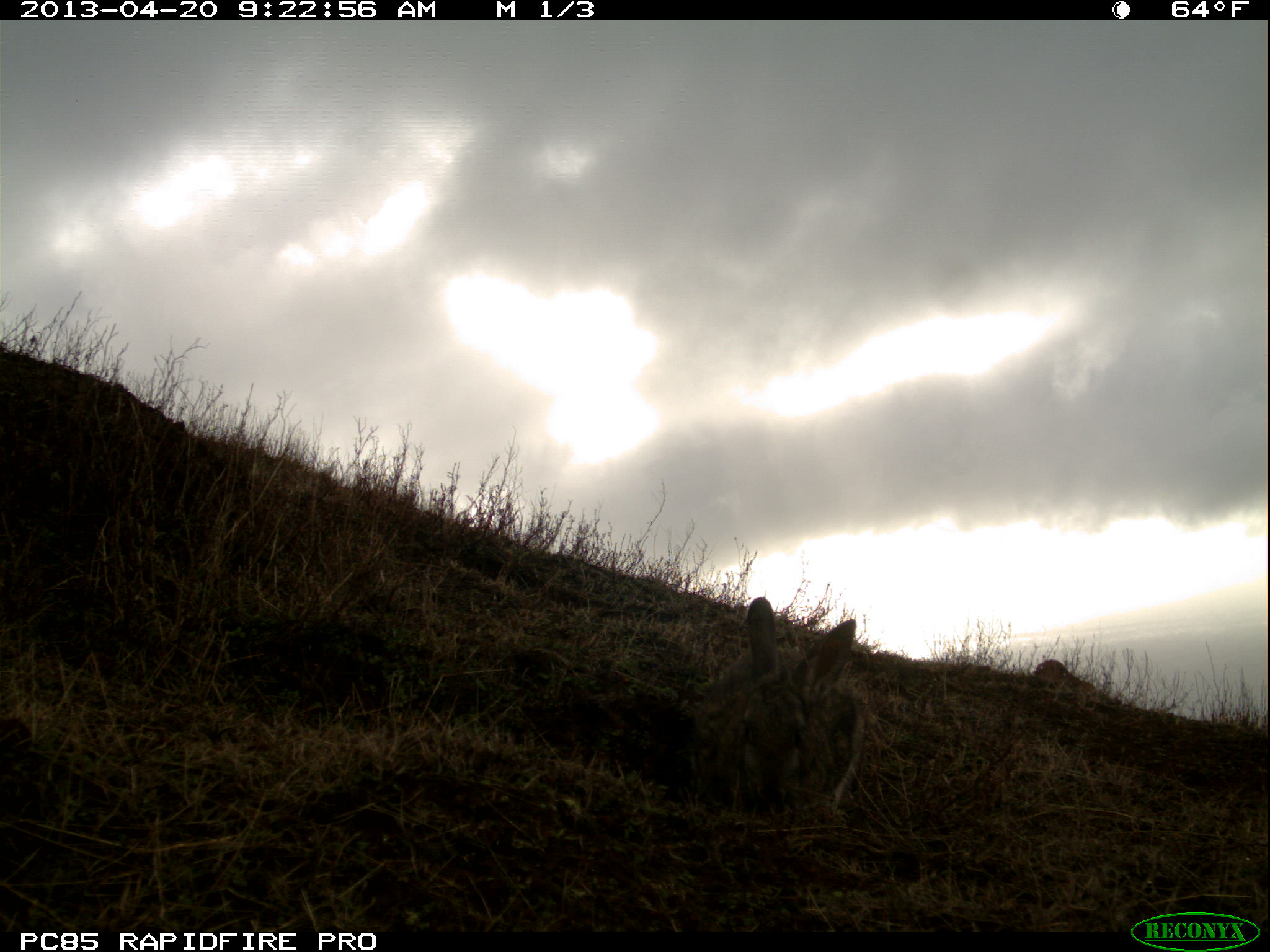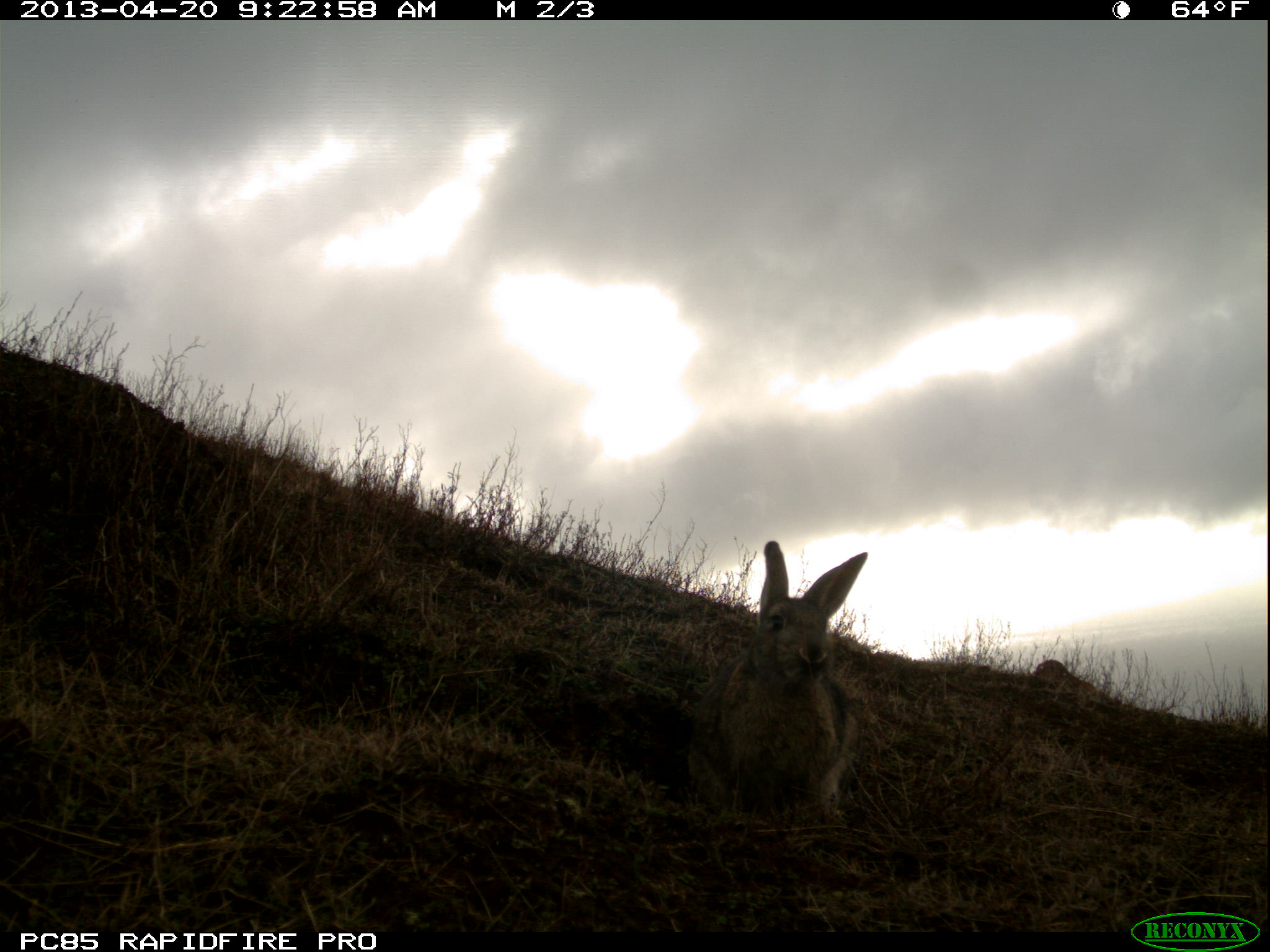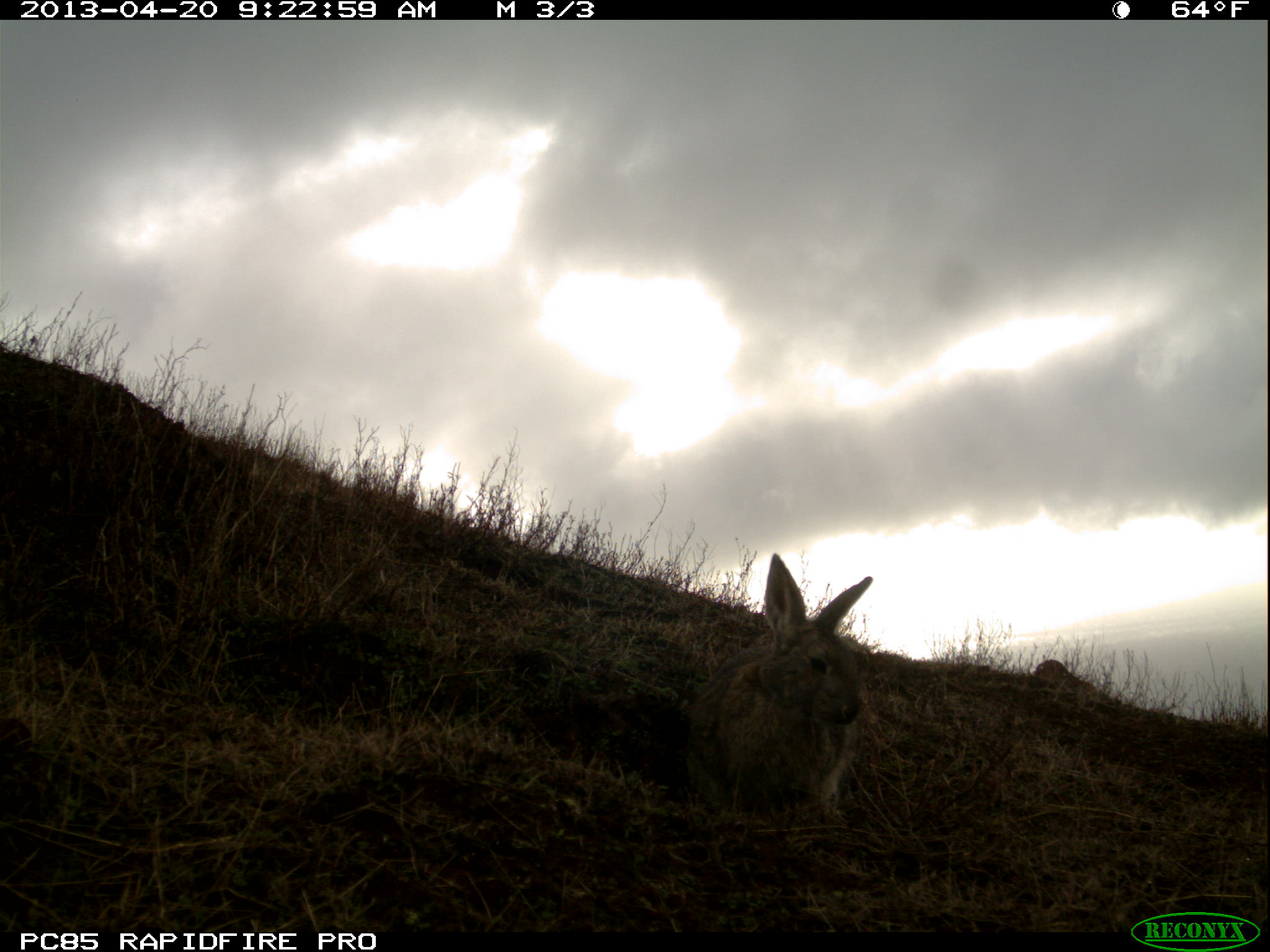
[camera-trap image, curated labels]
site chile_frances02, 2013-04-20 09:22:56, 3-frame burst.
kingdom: Animalia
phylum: Chordata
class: Mammalia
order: Lagomorpha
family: Leporidae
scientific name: Leporidae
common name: rabbits and hares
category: rabbit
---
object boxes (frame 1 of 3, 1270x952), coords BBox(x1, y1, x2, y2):
rabbit: BBox(679, 594, 867, 822)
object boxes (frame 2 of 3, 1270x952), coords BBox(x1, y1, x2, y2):
rabbit: BBox(686, 538, 871, 826)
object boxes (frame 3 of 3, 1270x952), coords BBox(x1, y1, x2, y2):
rabbit: BBox(675, 553, 876, 826)